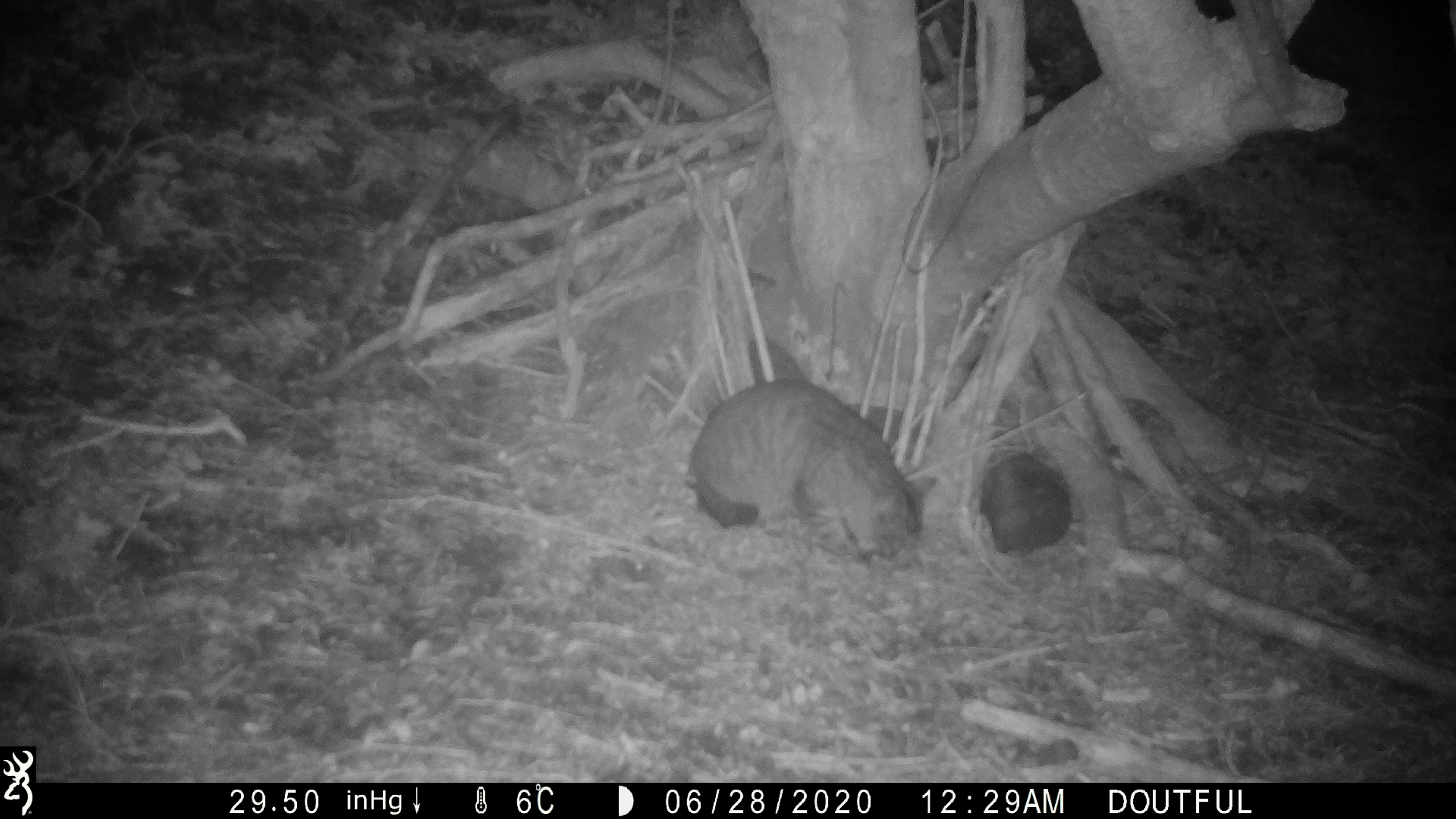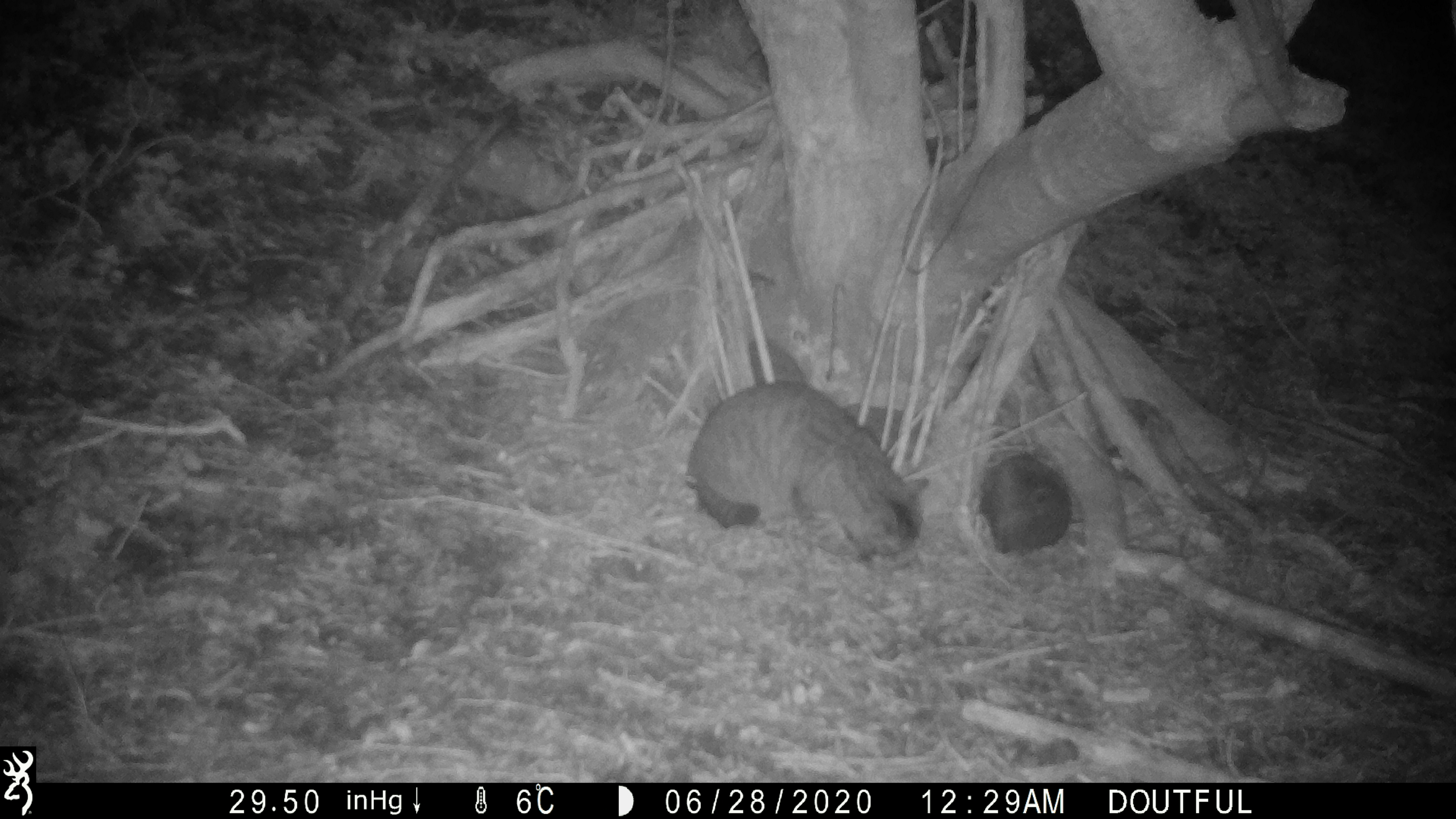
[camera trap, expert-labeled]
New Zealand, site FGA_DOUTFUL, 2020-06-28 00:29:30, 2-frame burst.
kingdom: Animalia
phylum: Chordata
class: Mammalia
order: Carnivora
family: Felidae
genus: Felis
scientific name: Felis catus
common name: domestic cat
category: cat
Cat (domestic cat) (Felis catus).